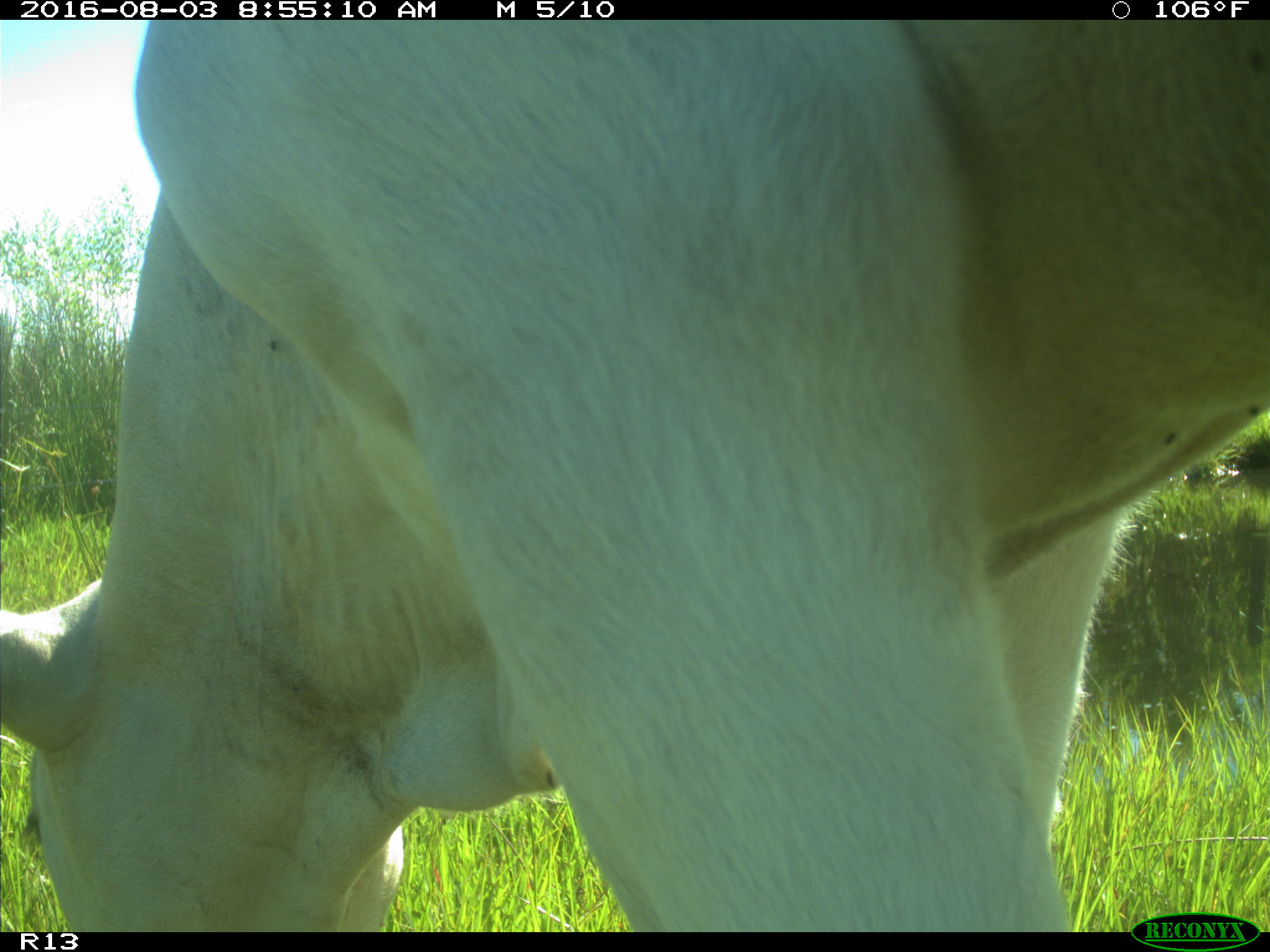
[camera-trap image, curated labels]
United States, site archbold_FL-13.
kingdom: Animalia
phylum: Chordata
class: Mammalia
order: Artiodactyla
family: Bovidae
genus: Bos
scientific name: Bos taurus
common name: domestic cow